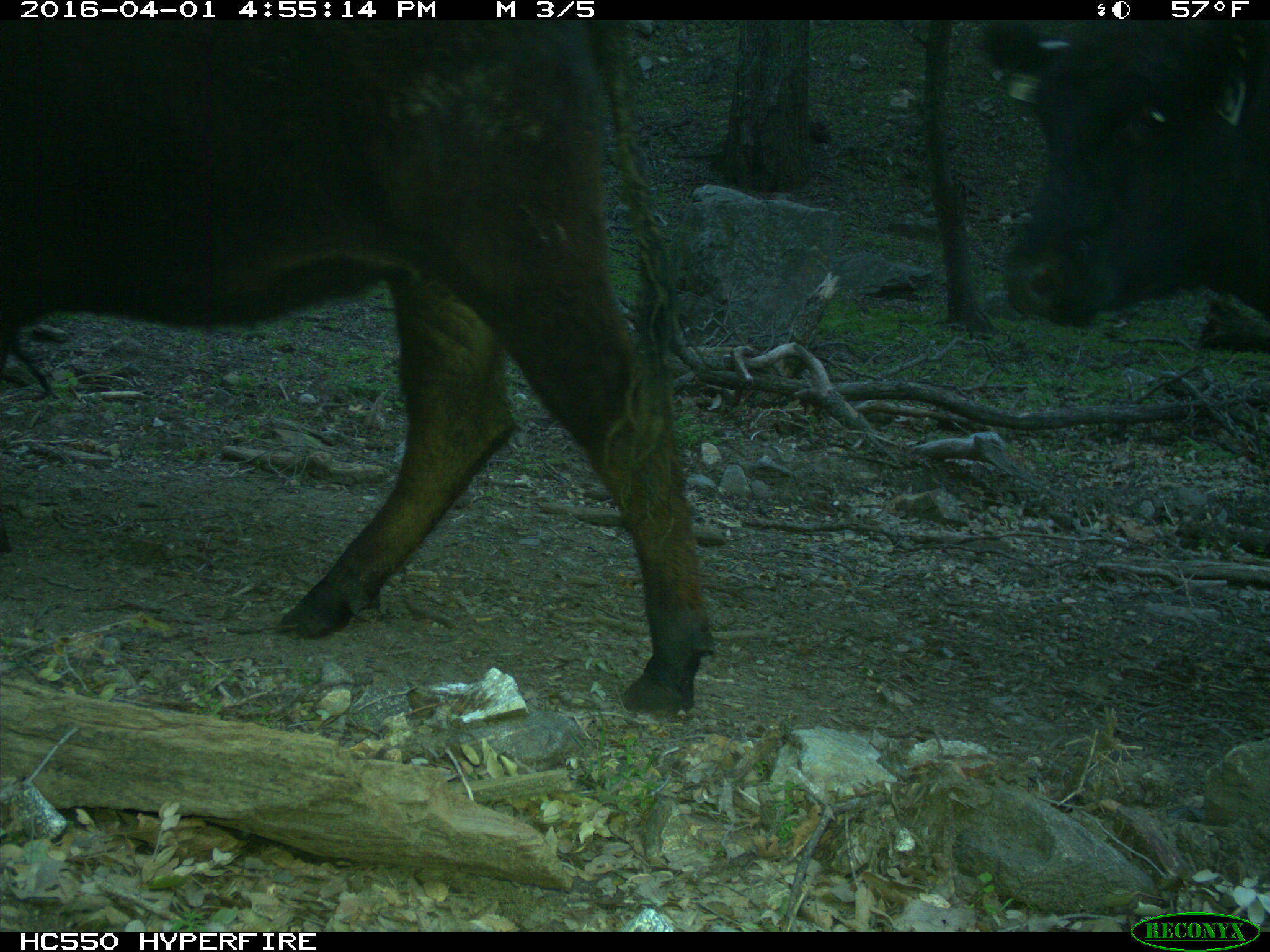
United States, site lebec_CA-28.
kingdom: Animalia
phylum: Chordata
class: Mammalia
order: Artiodactyla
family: Bovidae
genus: Bos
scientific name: Bos taurus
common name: domestic cow